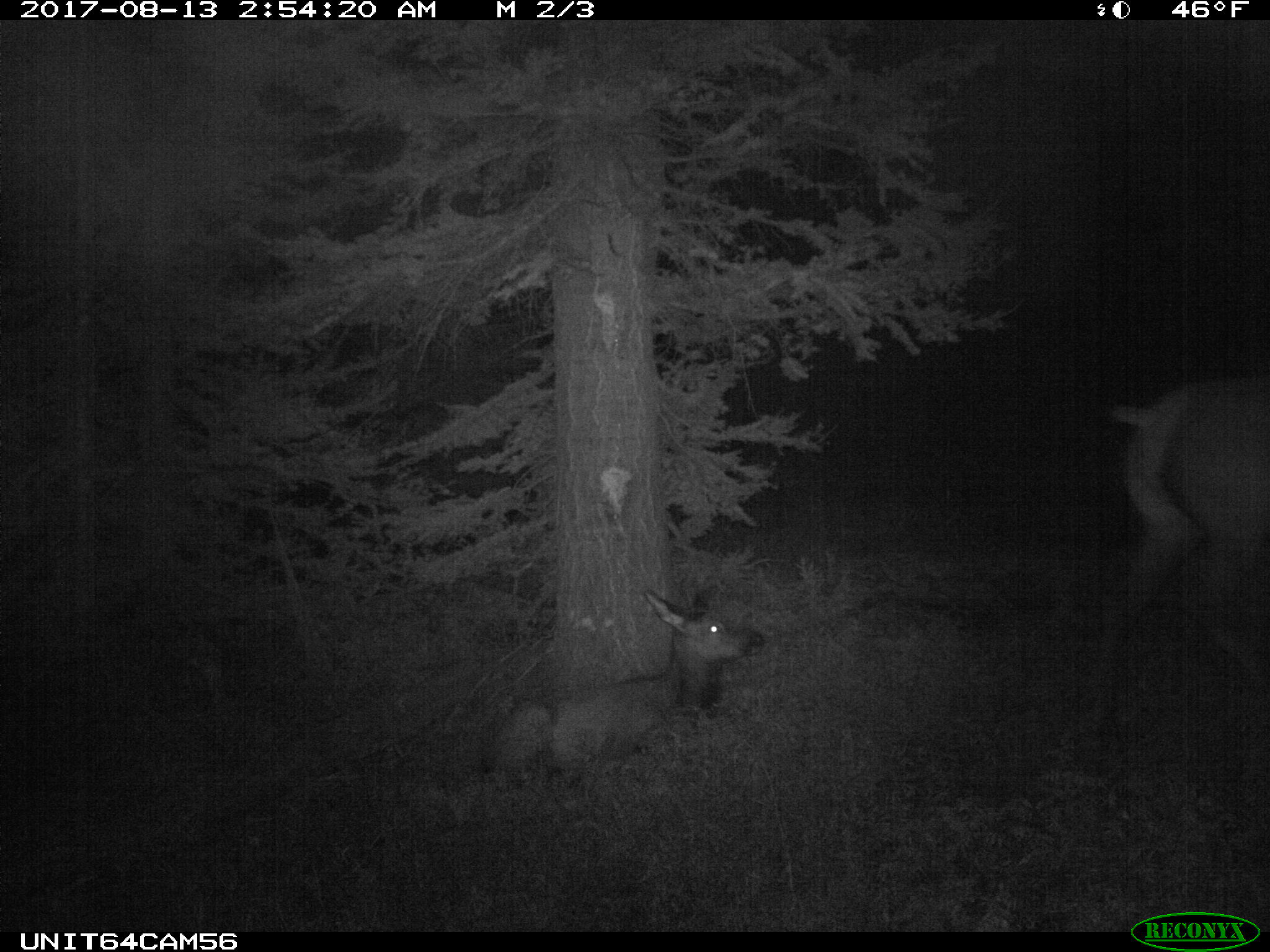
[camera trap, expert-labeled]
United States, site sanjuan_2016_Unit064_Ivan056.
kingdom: Animalia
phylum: Chordata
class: Mammalia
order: Artiodactyla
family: Cervidae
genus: Cervus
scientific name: Cervus elaphus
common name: red deer